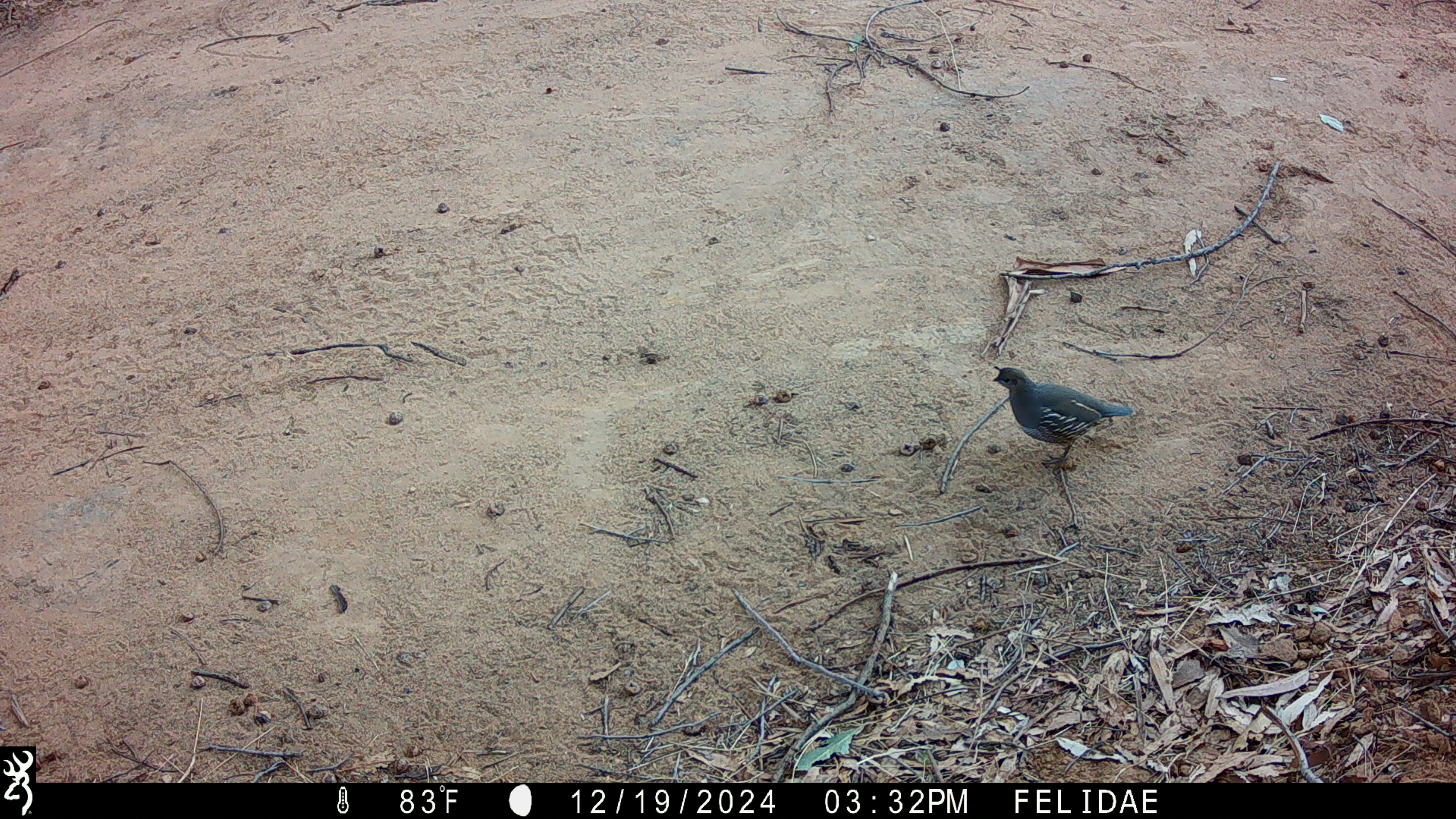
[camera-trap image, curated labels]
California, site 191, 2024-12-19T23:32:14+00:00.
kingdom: Animalia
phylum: Chordata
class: Aves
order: Galliformes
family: Odontophoridae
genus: Callipepla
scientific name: Callipepla californica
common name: california quail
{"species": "california quail (Callipepla californica)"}